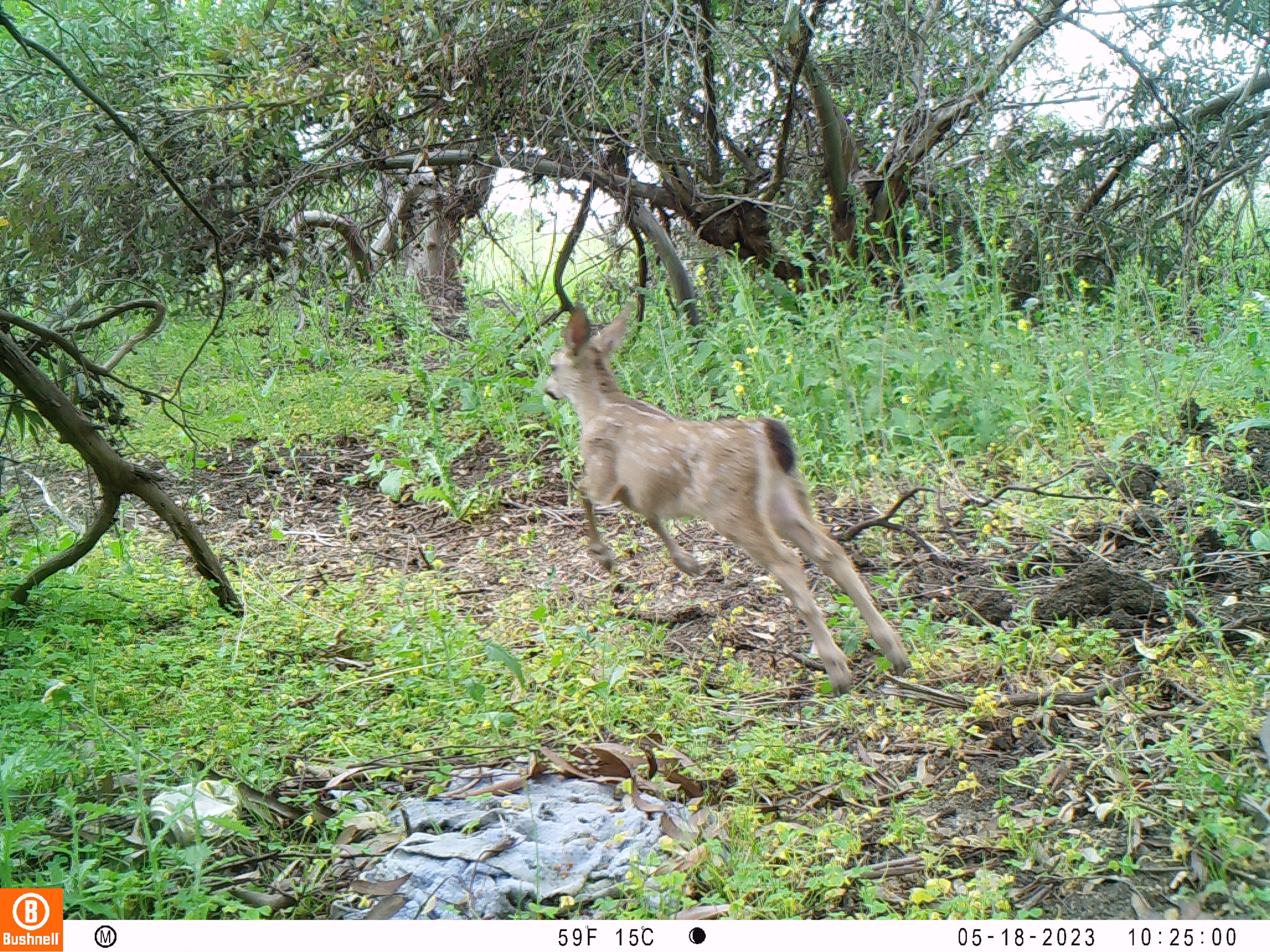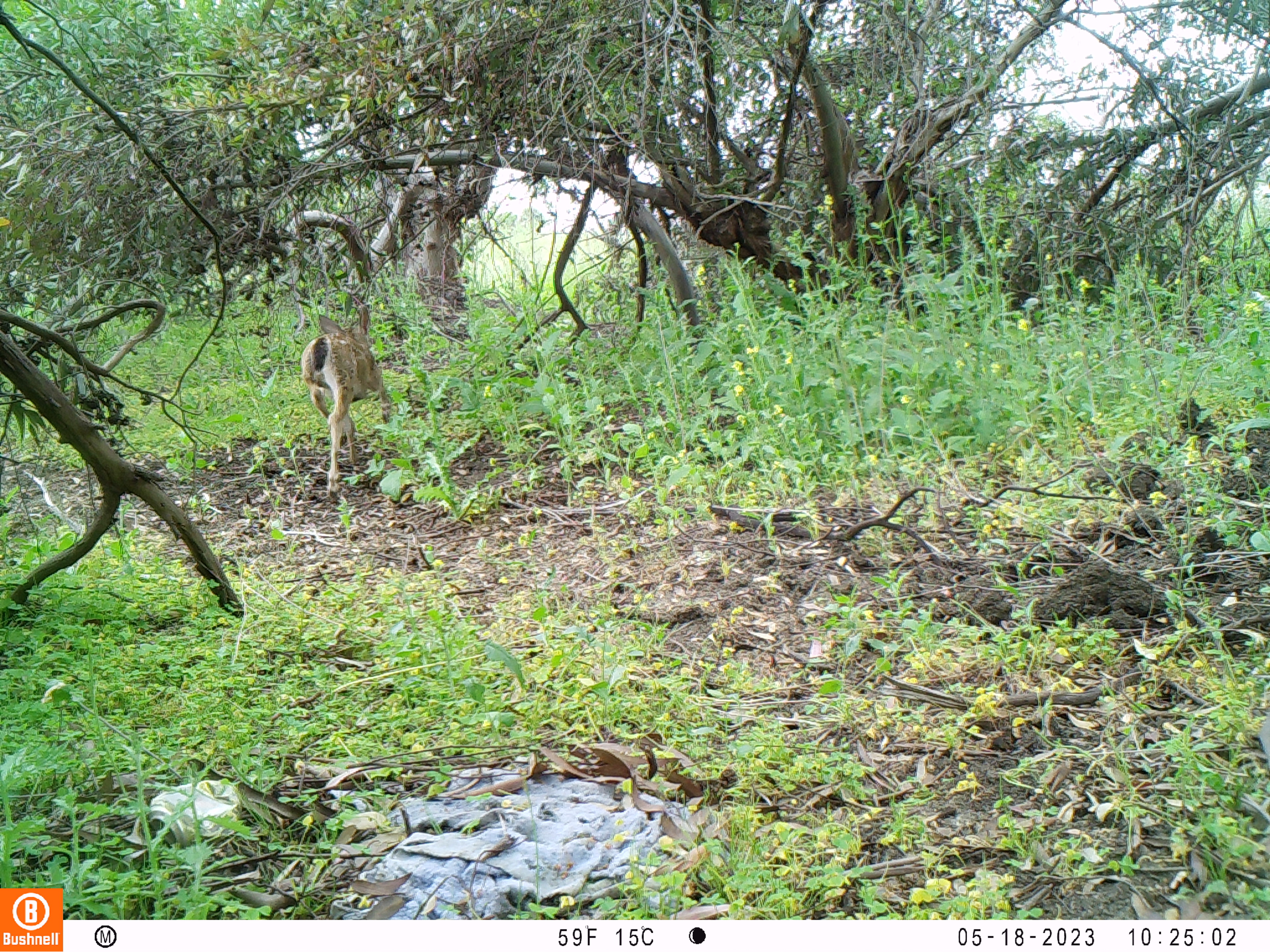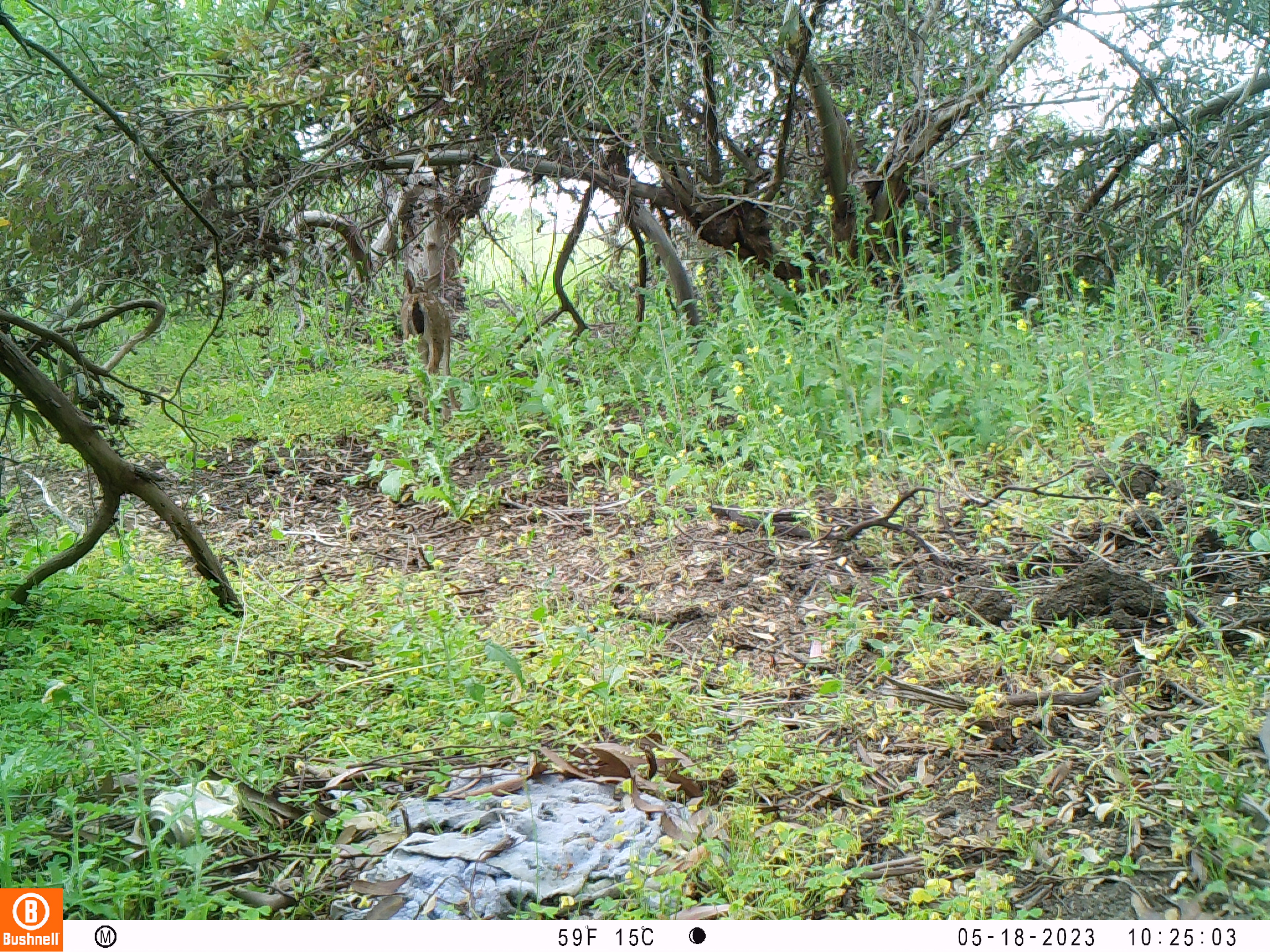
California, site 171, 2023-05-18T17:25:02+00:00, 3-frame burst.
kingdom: Animalia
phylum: Chordata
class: Mammalia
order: Artiodactyla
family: Cervidae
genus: Odocoileus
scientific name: Odocoileus hemionus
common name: mule deer